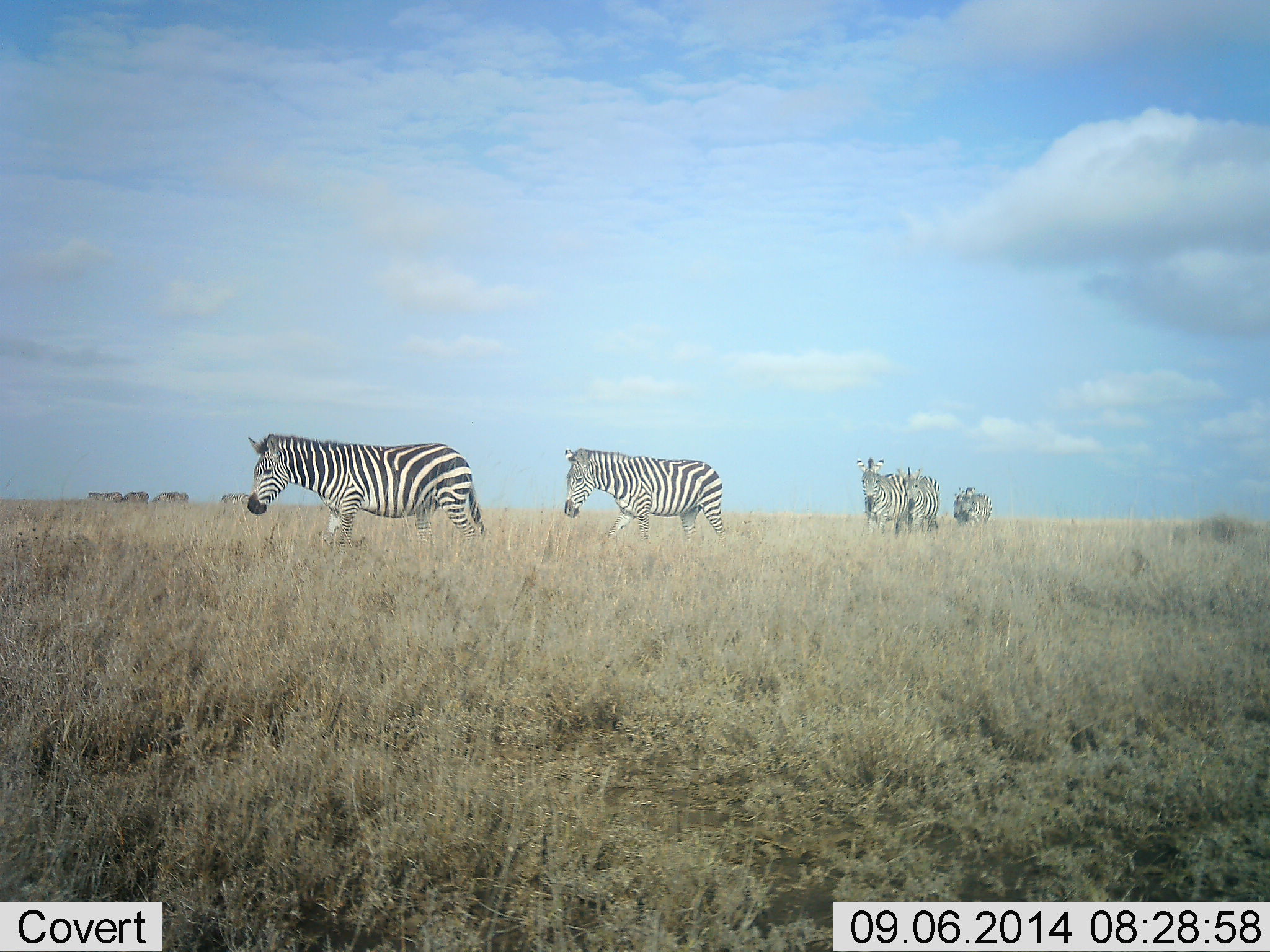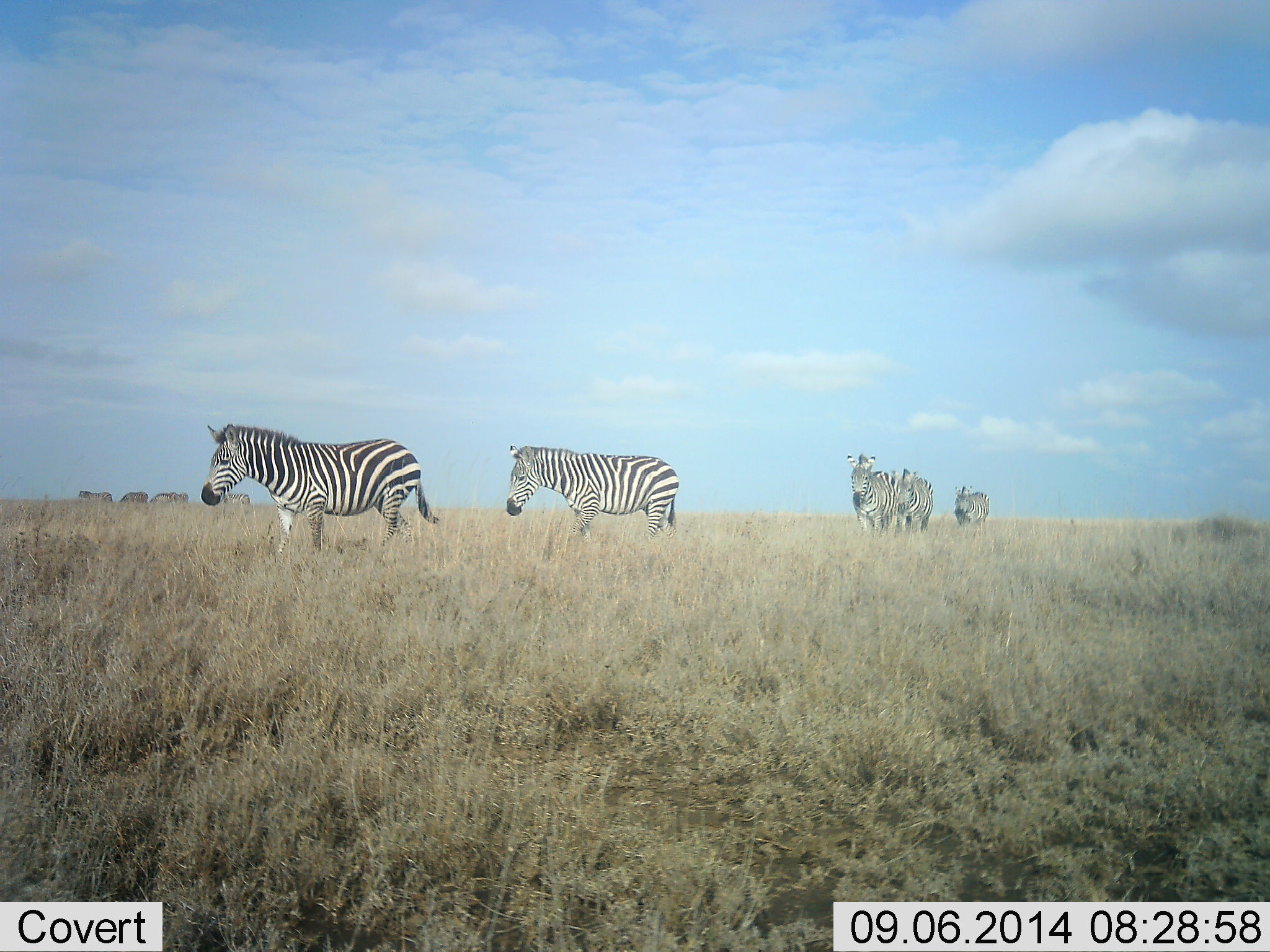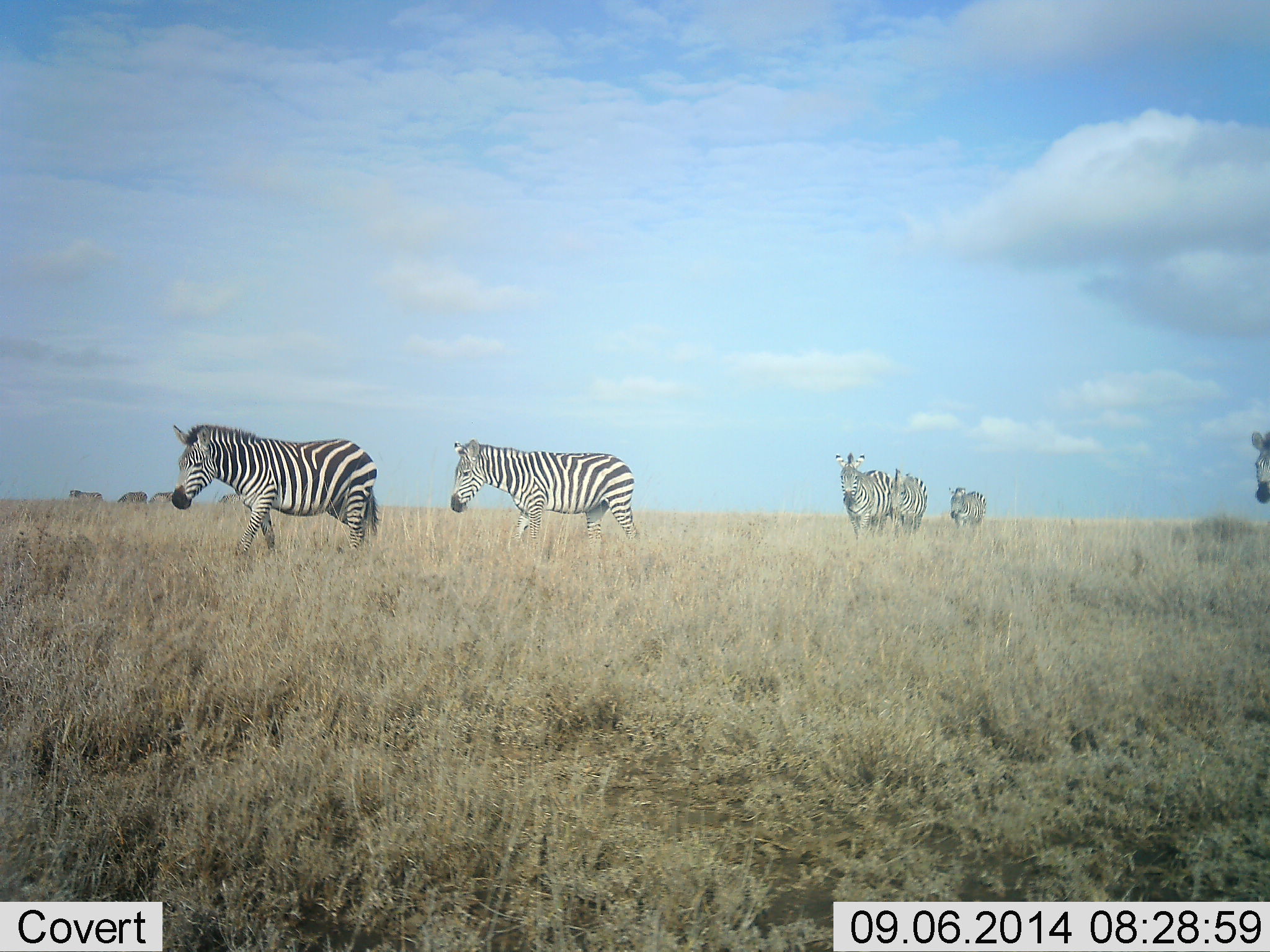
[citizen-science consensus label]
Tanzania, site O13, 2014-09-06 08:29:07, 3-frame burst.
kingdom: Animalia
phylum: Chordata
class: Mammalia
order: Perissodactyla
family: Equidae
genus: Equus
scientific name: Equus quagga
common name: plains zebra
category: zebra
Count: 6.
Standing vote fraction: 0%.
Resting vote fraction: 0%.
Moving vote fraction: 100%.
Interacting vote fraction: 0%.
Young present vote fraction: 0%.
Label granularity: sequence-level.